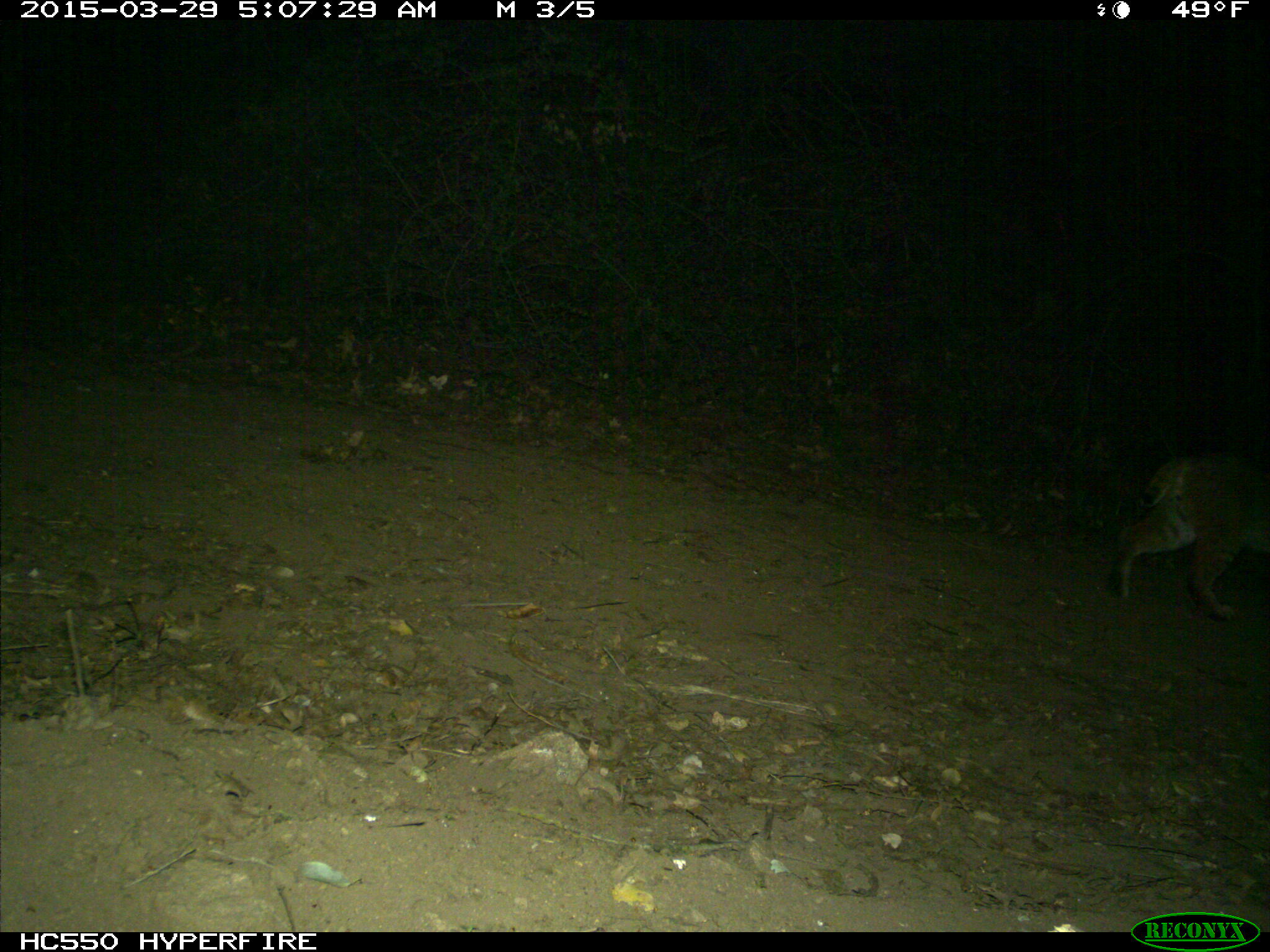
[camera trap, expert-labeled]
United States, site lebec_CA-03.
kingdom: Animalia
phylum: Chordata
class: Mammalia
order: Carnivora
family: Felidae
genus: Lynx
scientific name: Lynx rufus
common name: bobcat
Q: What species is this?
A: Lynx rufus (bobcat).